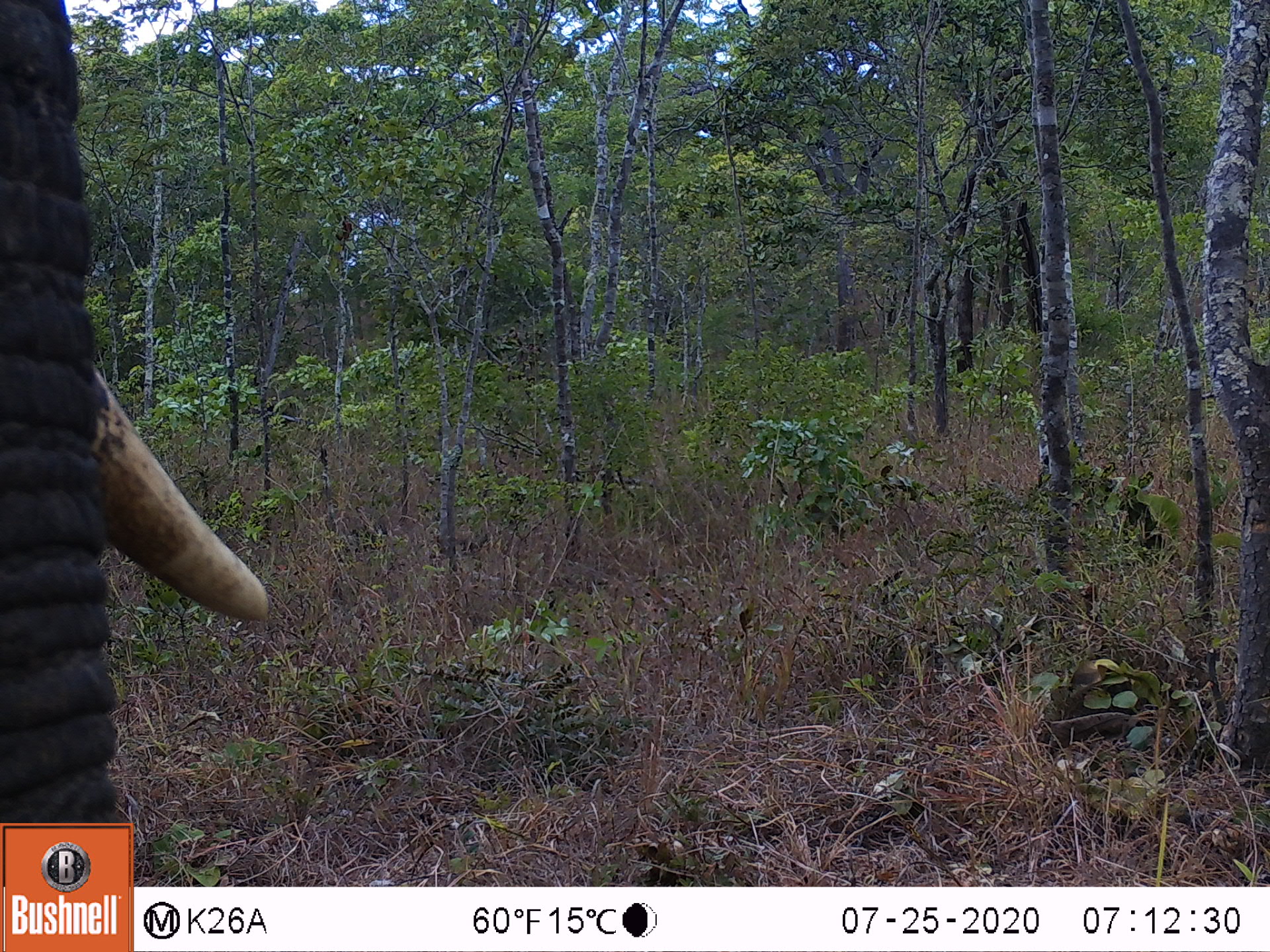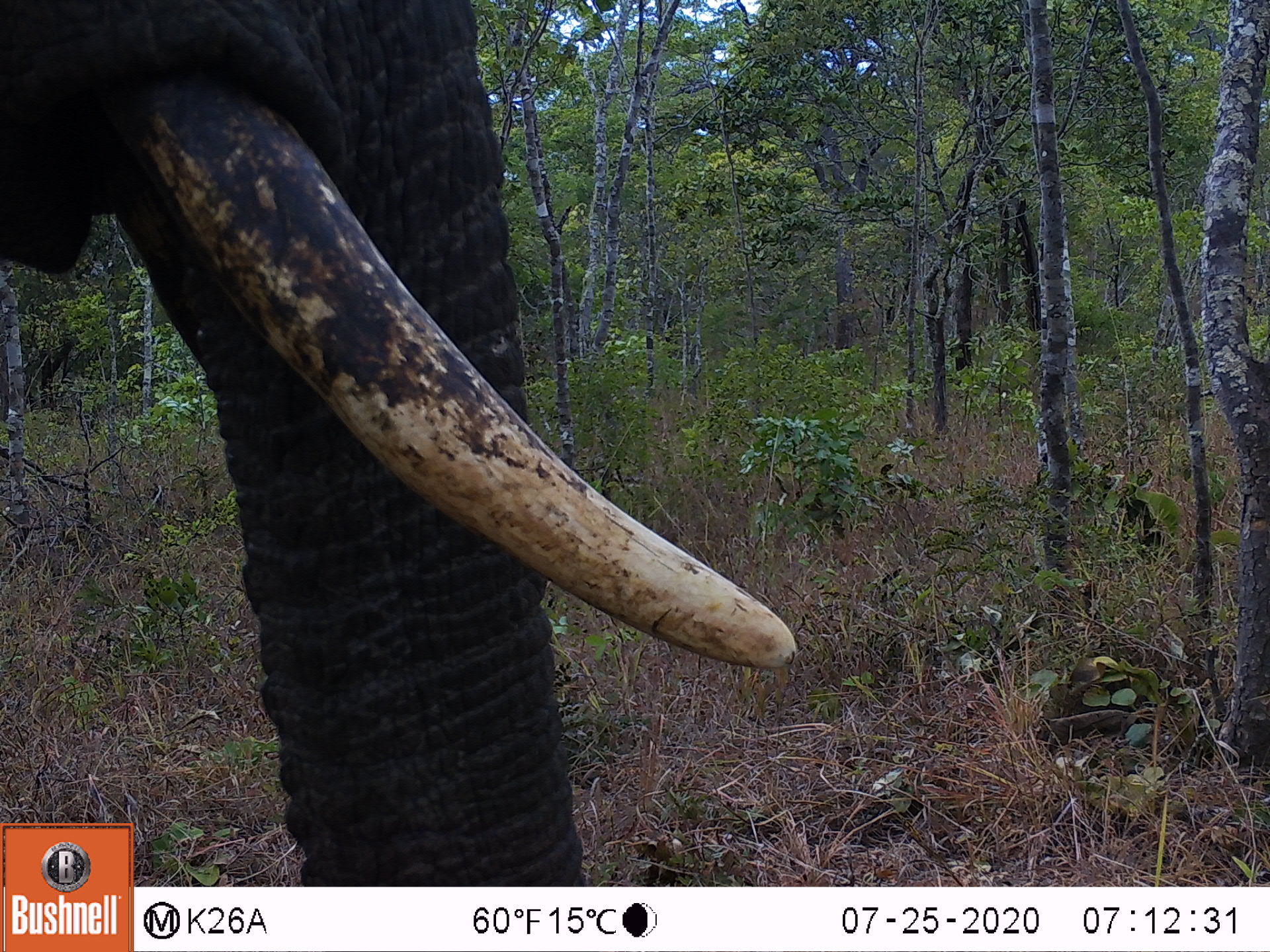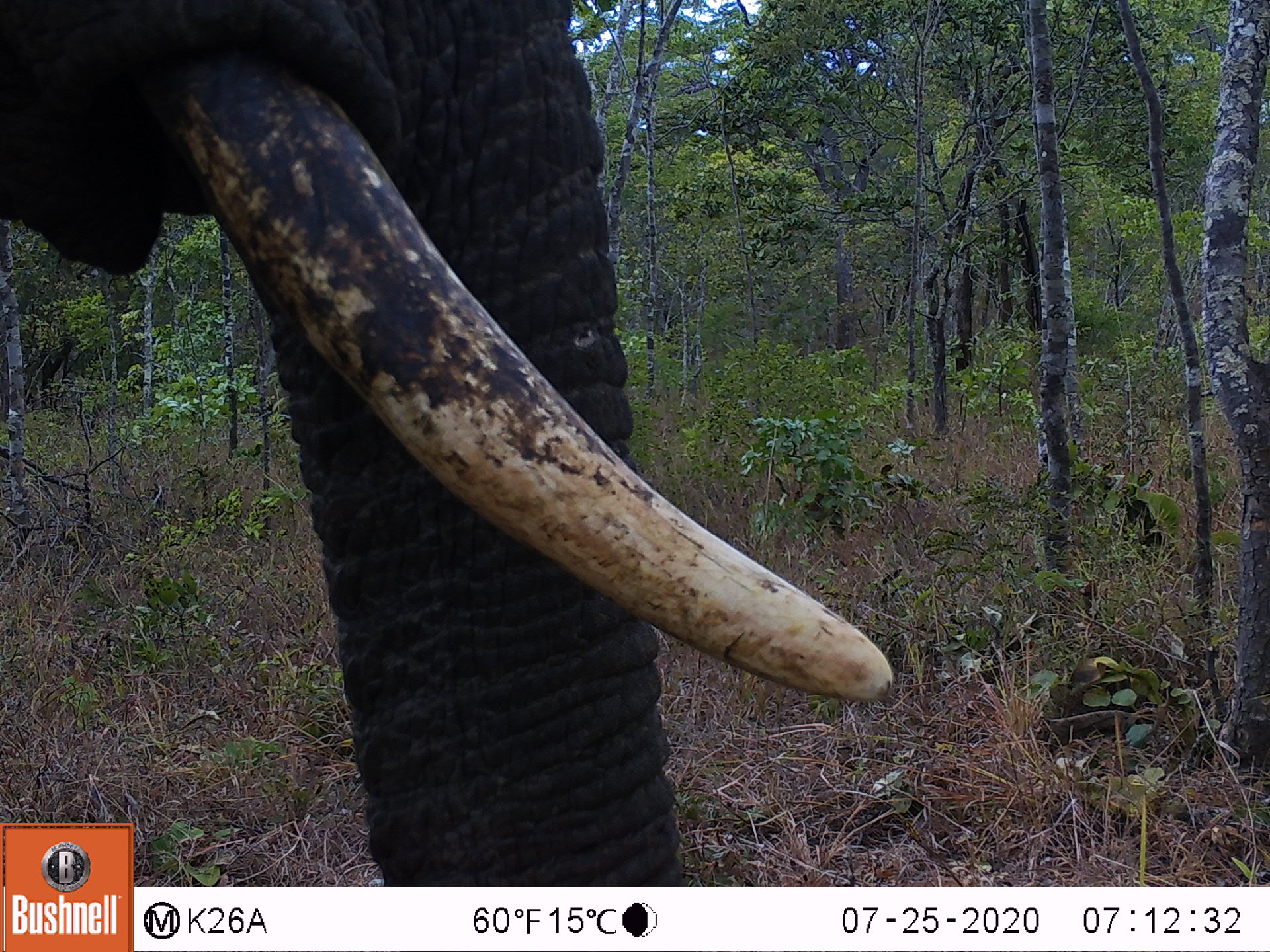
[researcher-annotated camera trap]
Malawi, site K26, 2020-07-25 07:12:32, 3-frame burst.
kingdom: Animalia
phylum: Chordata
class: Mammalia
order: Proboscidea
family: Elephantidae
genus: Loxodonta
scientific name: Loxodonta africana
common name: african savanna elephant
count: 1